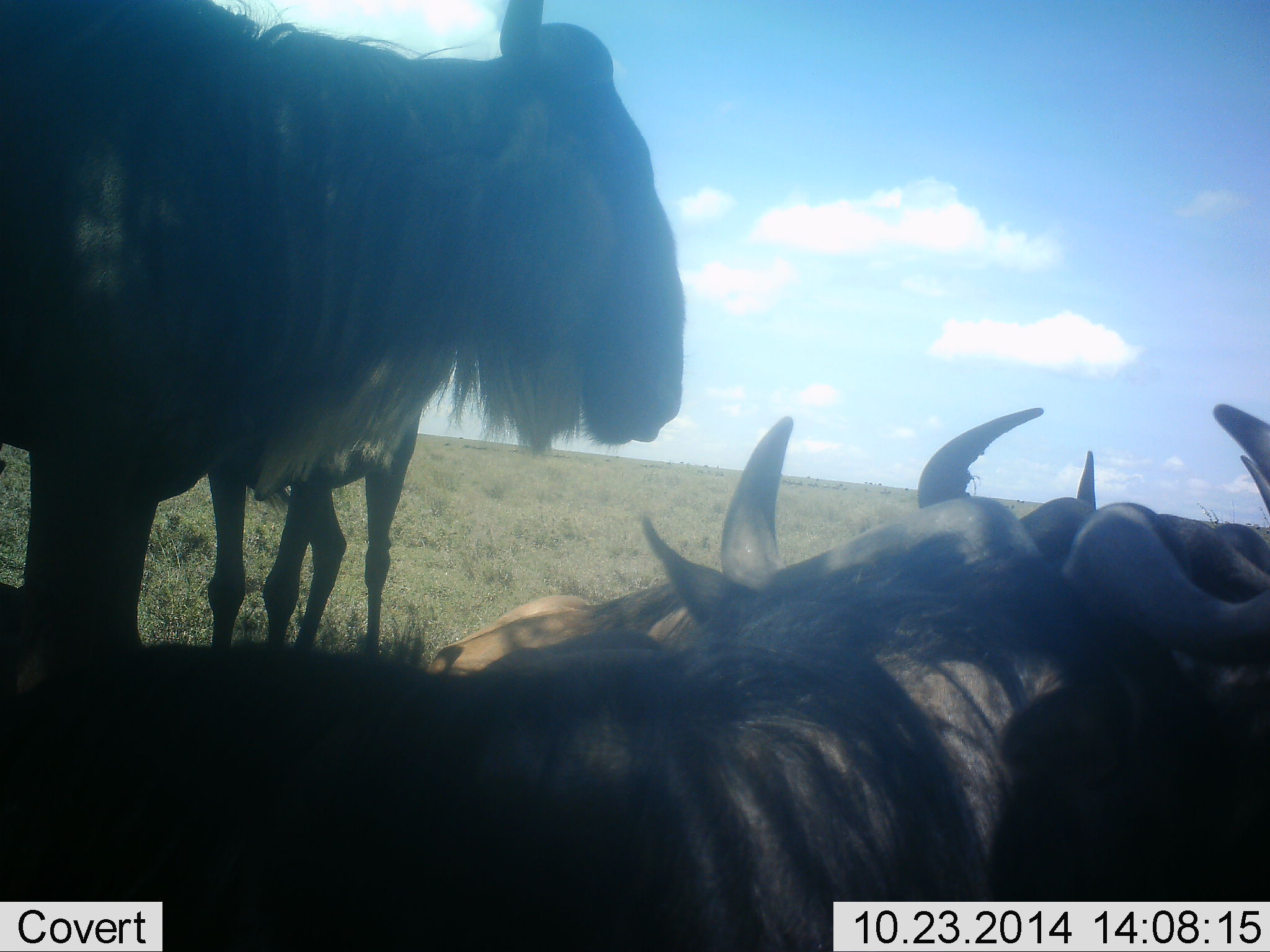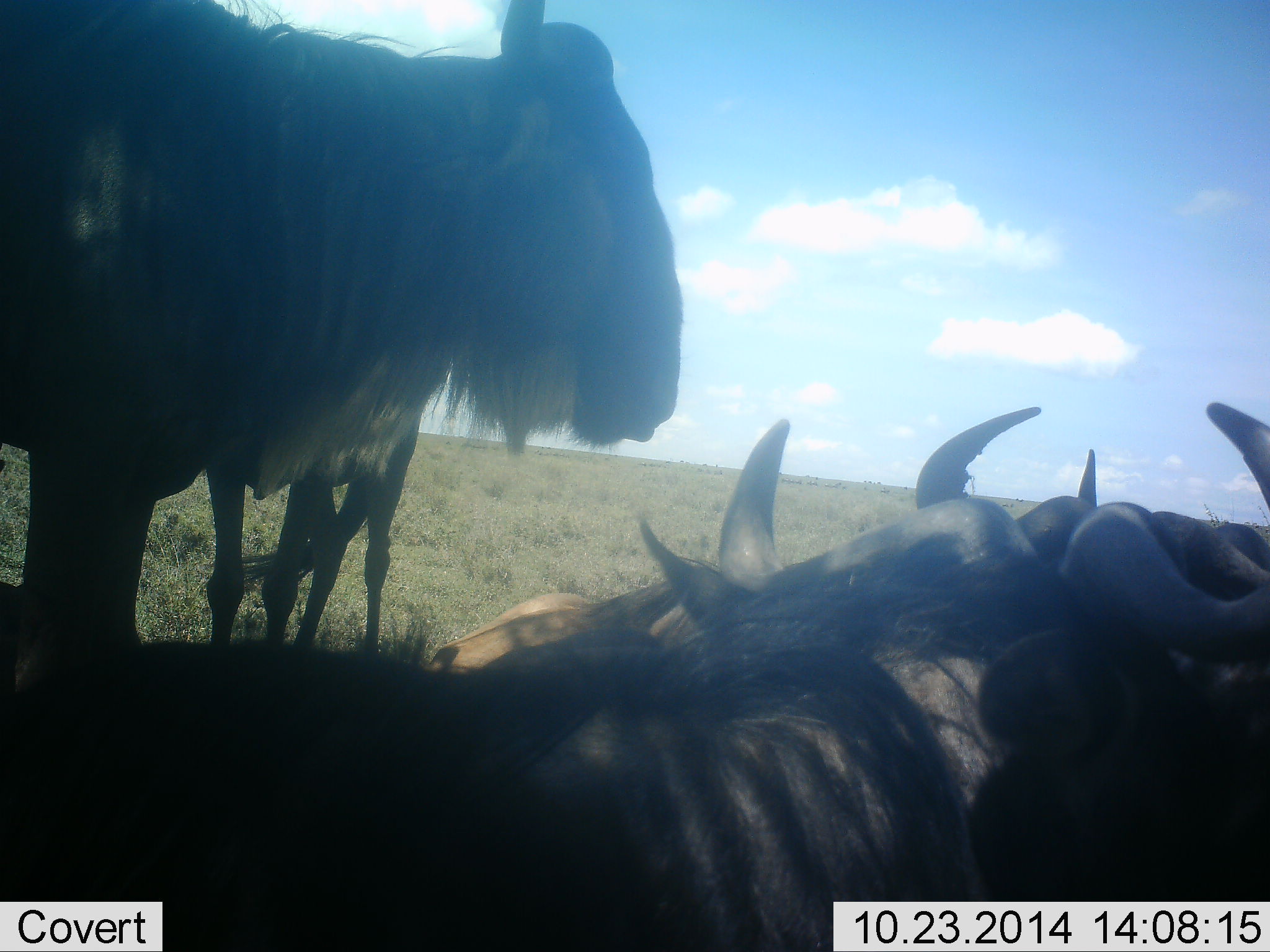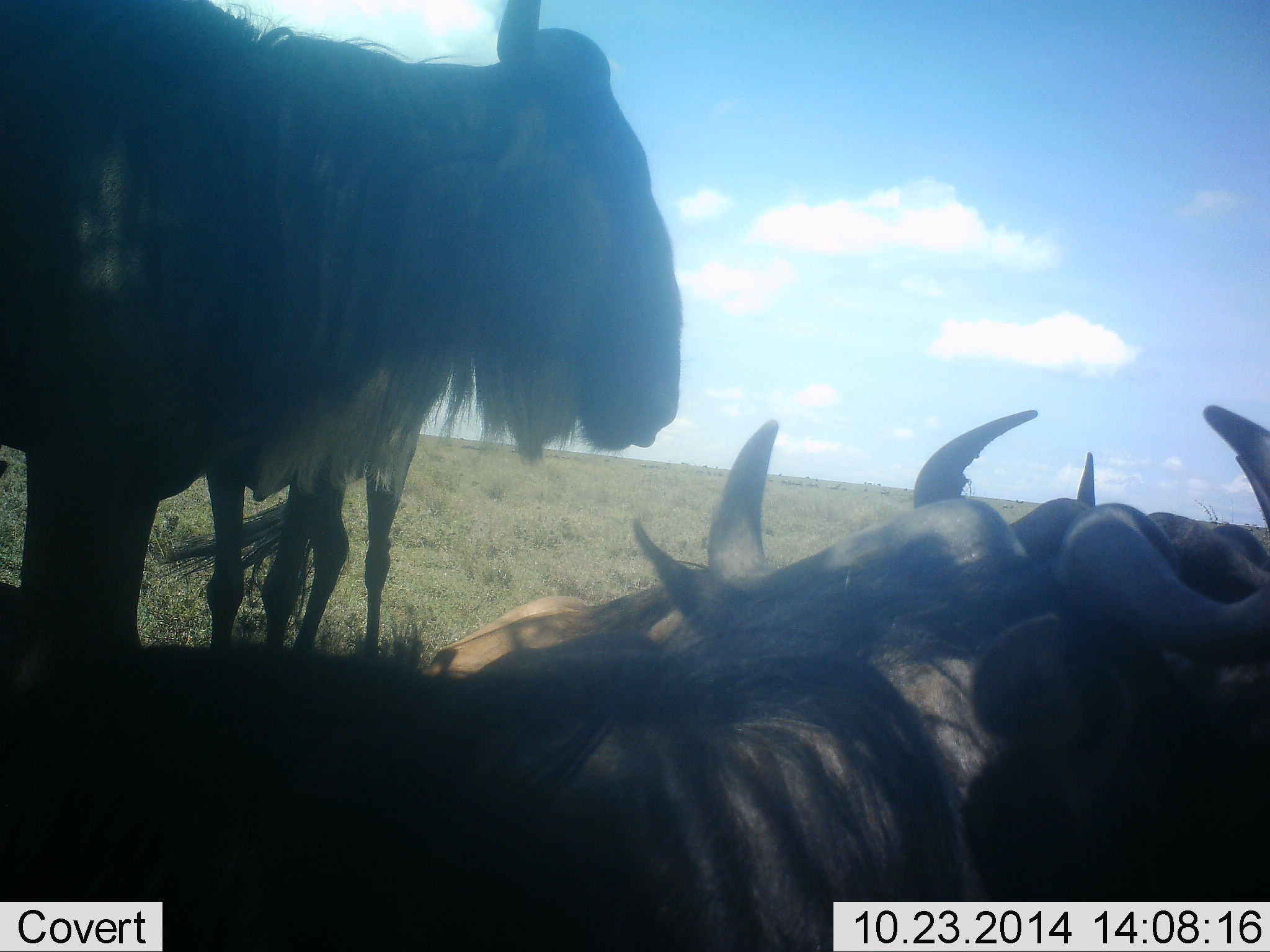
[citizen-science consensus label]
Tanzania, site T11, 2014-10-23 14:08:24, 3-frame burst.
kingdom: Animalia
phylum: Chordata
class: Mammalia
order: Artiodactyla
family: Bovidae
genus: Connochaetes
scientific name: Connochaetes taurinus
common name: blue wildebeest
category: wildebeest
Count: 5.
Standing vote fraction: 60%.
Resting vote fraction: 100%.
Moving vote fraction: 0%.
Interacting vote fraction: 0%.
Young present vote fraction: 0%.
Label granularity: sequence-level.